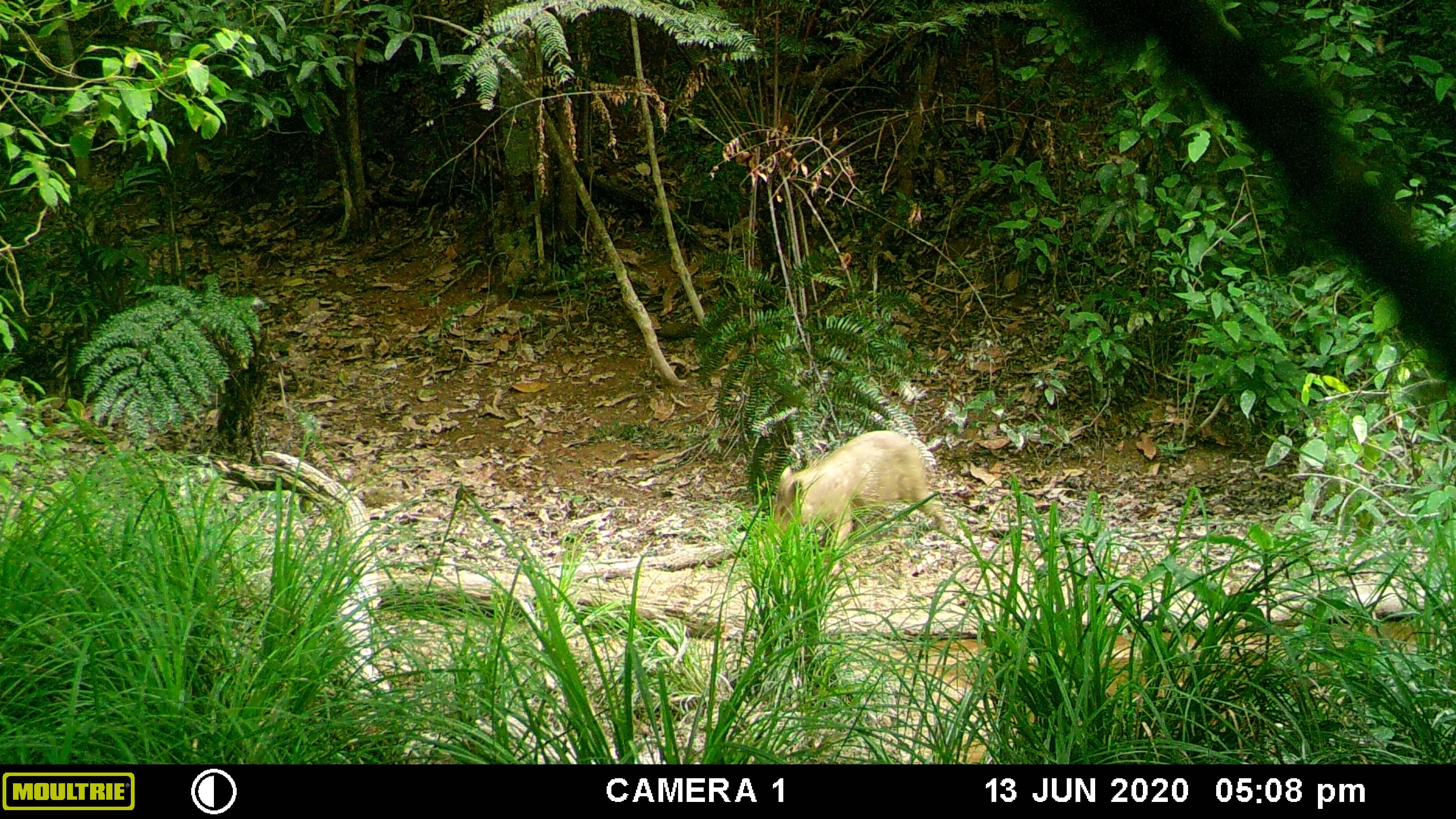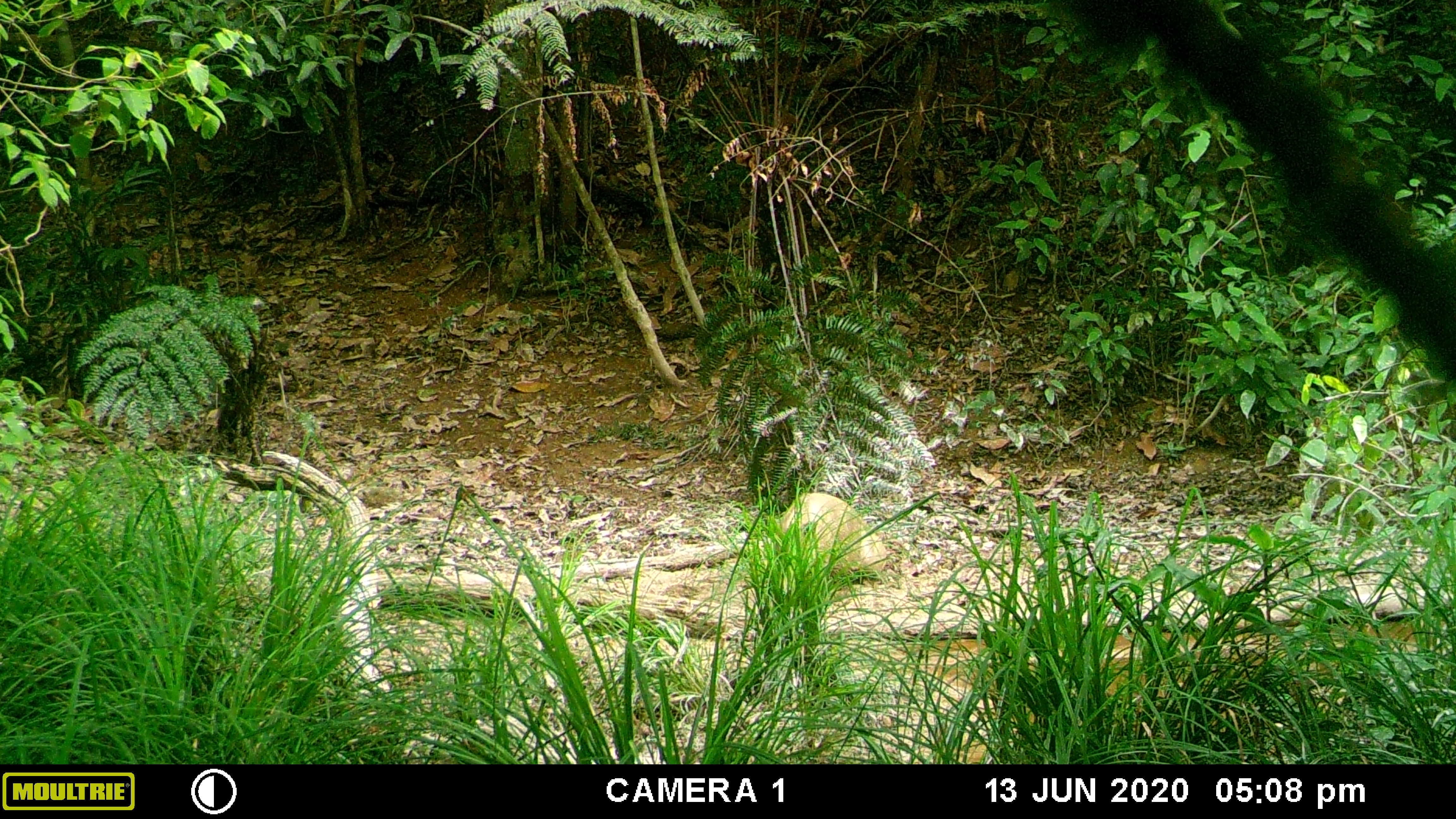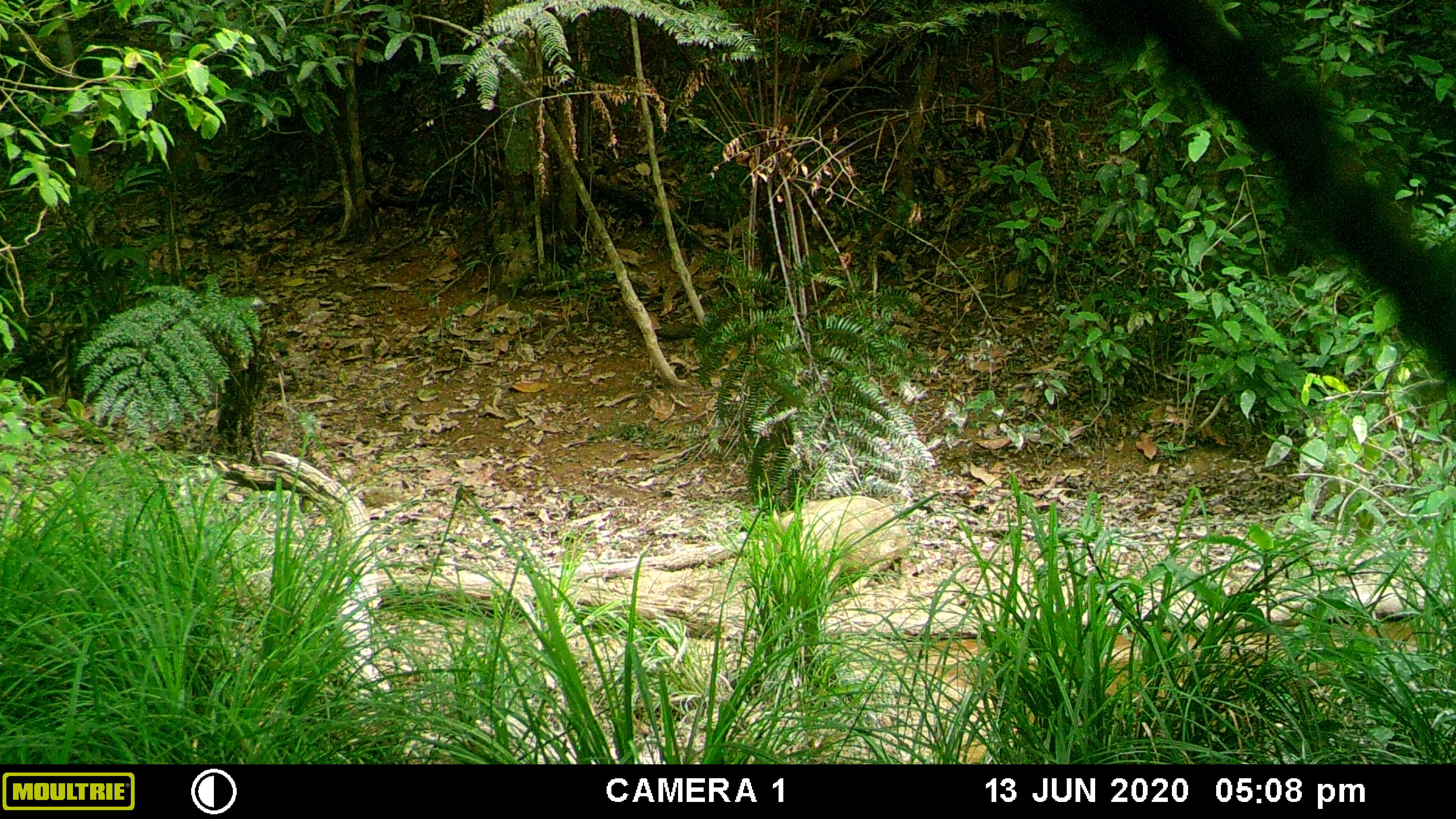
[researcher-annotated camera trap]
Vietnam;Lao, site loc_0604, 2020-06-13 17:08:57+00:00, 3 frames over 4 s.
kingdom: Animalia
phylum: Chordata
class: Mammalia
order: Artiodactyla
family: Suidae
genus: Sus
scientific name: Sus scrofa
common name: eurasian wild pig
Eurasian wild pig (Sus scrofa). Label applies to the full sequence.